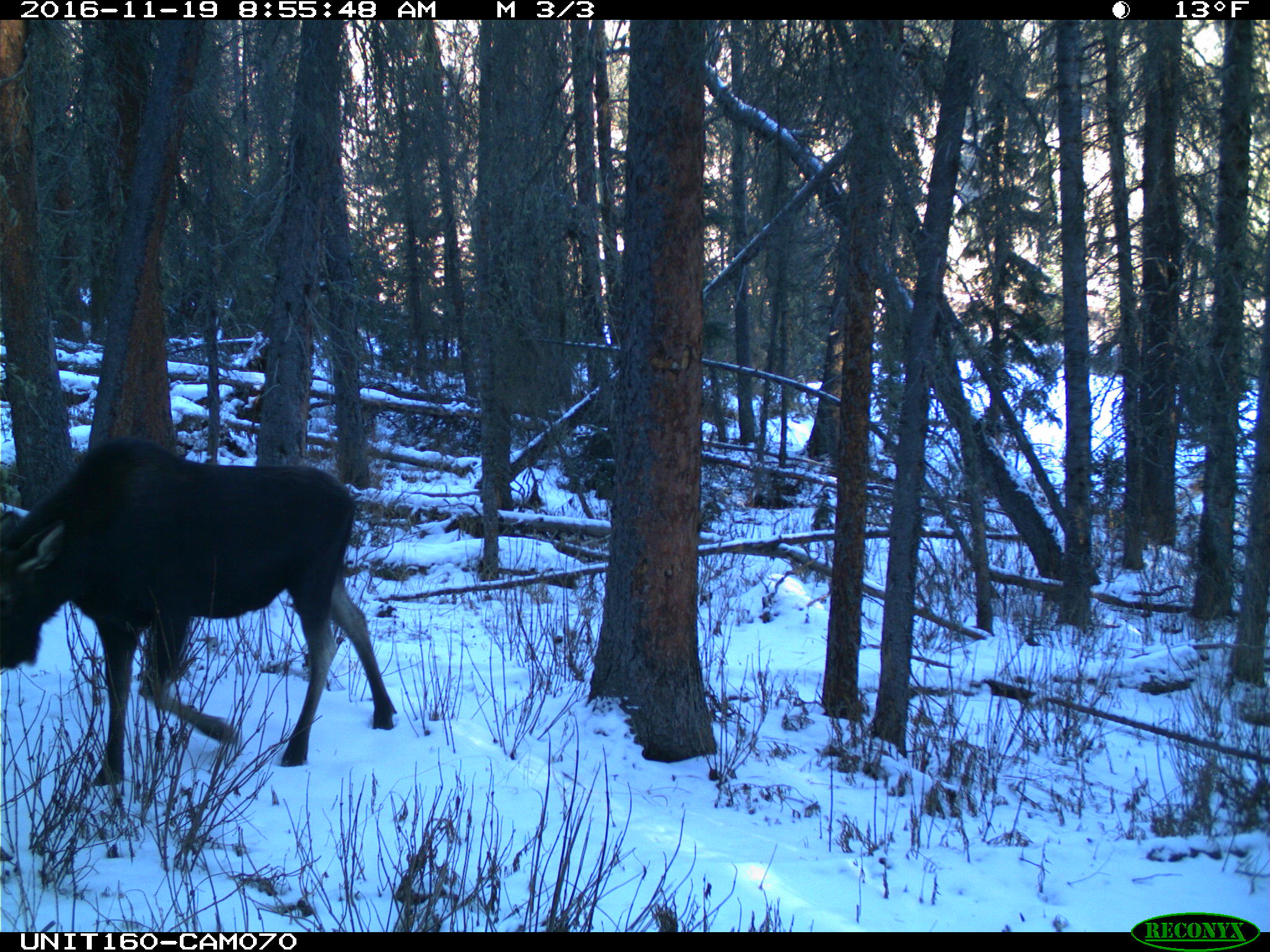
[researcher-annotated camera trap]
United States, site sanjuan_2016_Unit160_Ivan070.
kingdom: Animalia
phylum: Chordata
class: Mammalia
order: Artiodactyla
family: Cervidae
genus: Alces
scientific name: Alces alces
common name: moose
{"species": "Alces alces (moose)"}